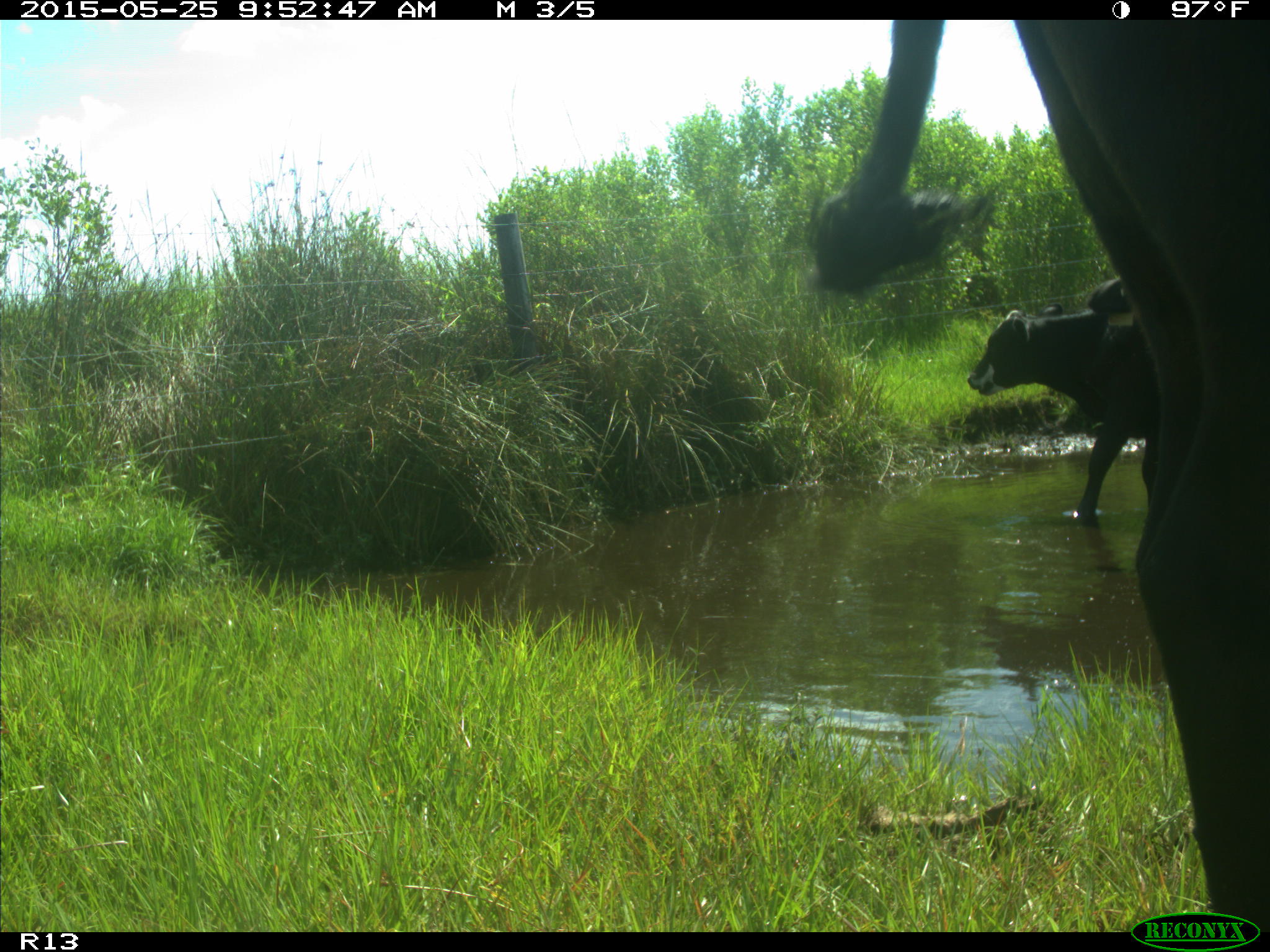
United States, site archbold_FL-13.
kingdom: Animalia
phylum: Chordata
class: Mammalia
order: Artiodactyla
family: Bovidae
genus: Bos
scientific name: Bos taurus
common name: domestic cow